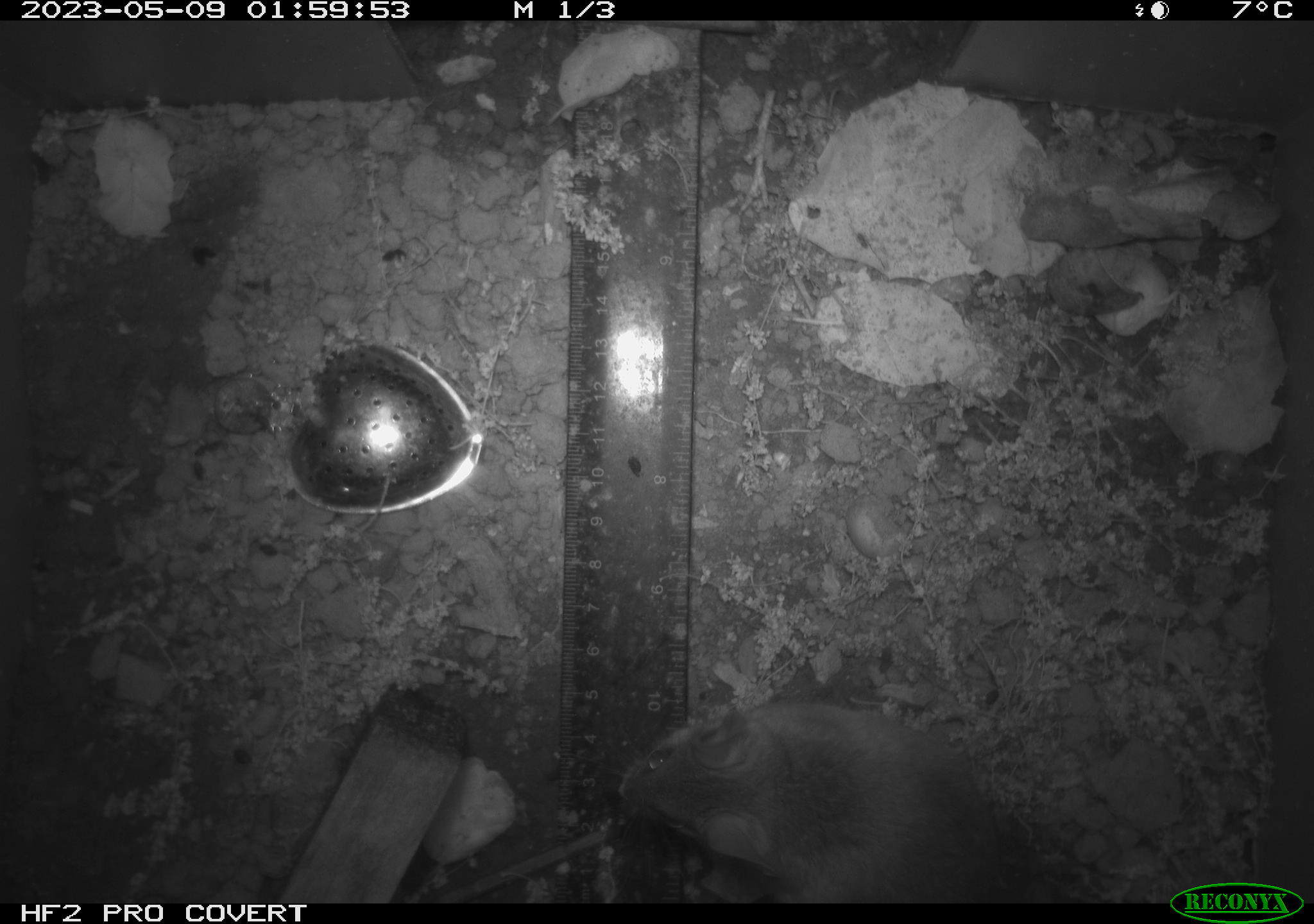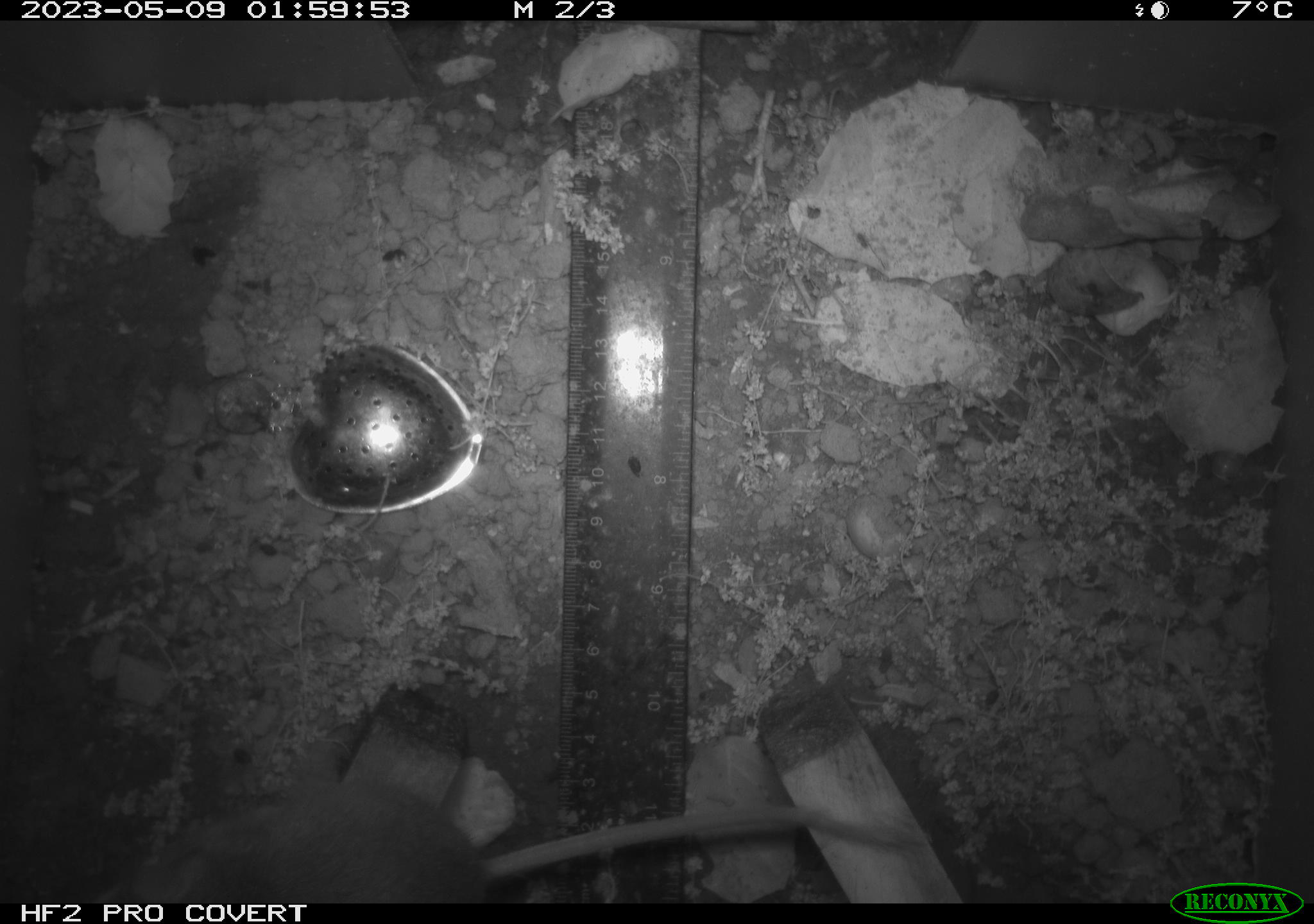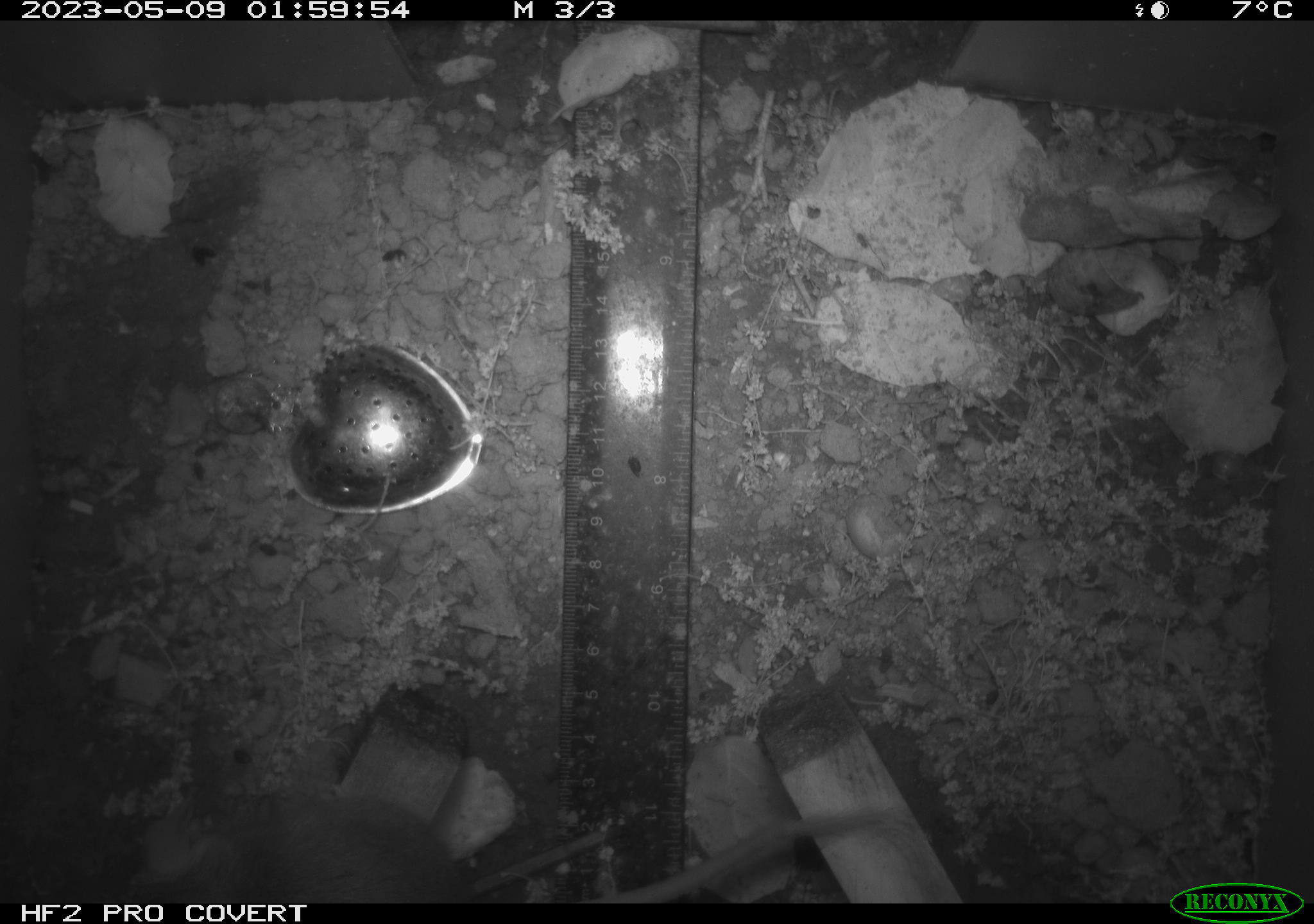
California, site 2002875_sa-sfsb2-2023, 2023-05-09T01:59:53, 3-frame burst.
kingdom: Animalia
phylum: Chordata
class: Mammalia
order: Rodentia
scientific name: Rodentia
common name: mouse species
Mouse species (Rodentia).